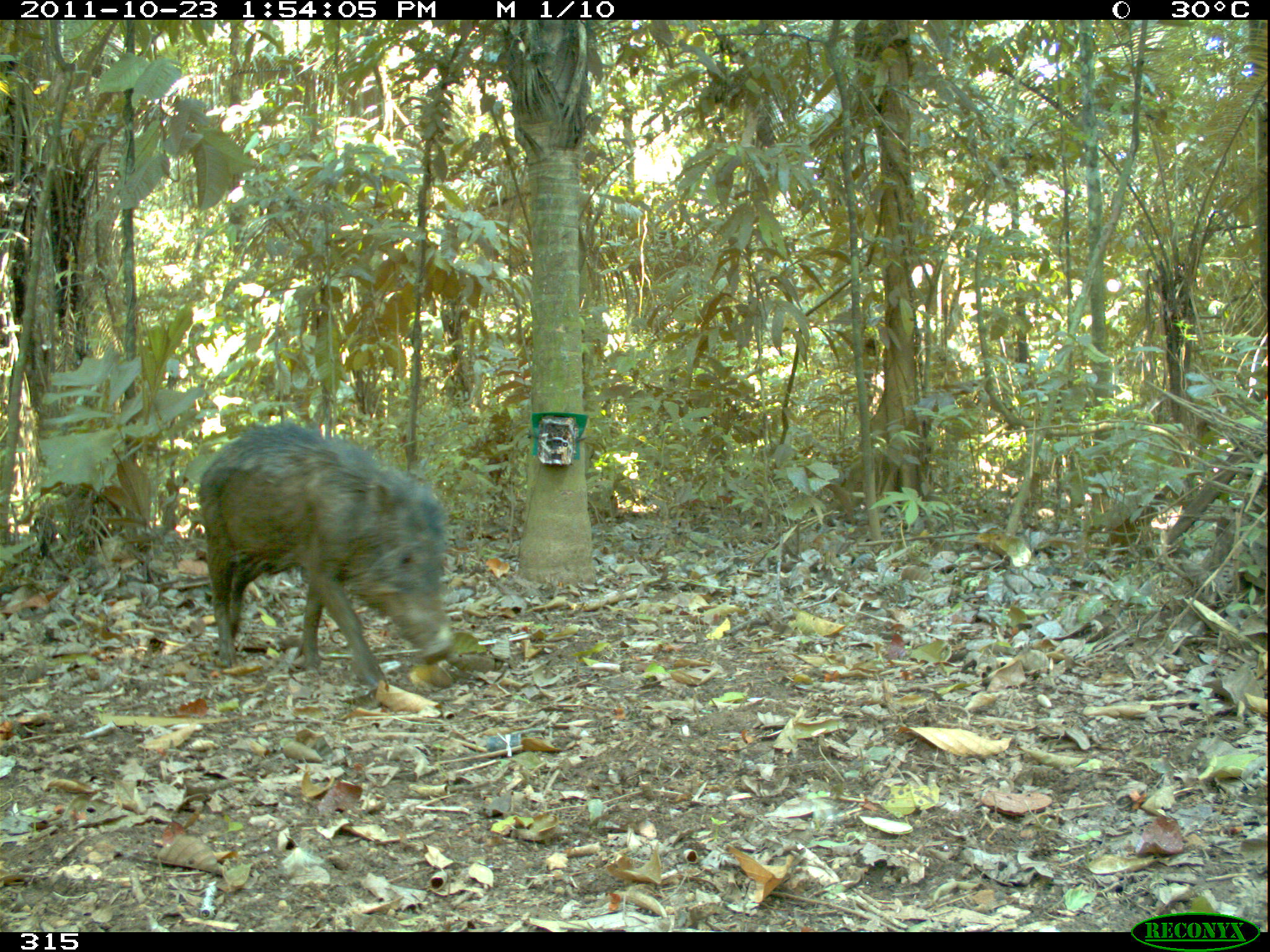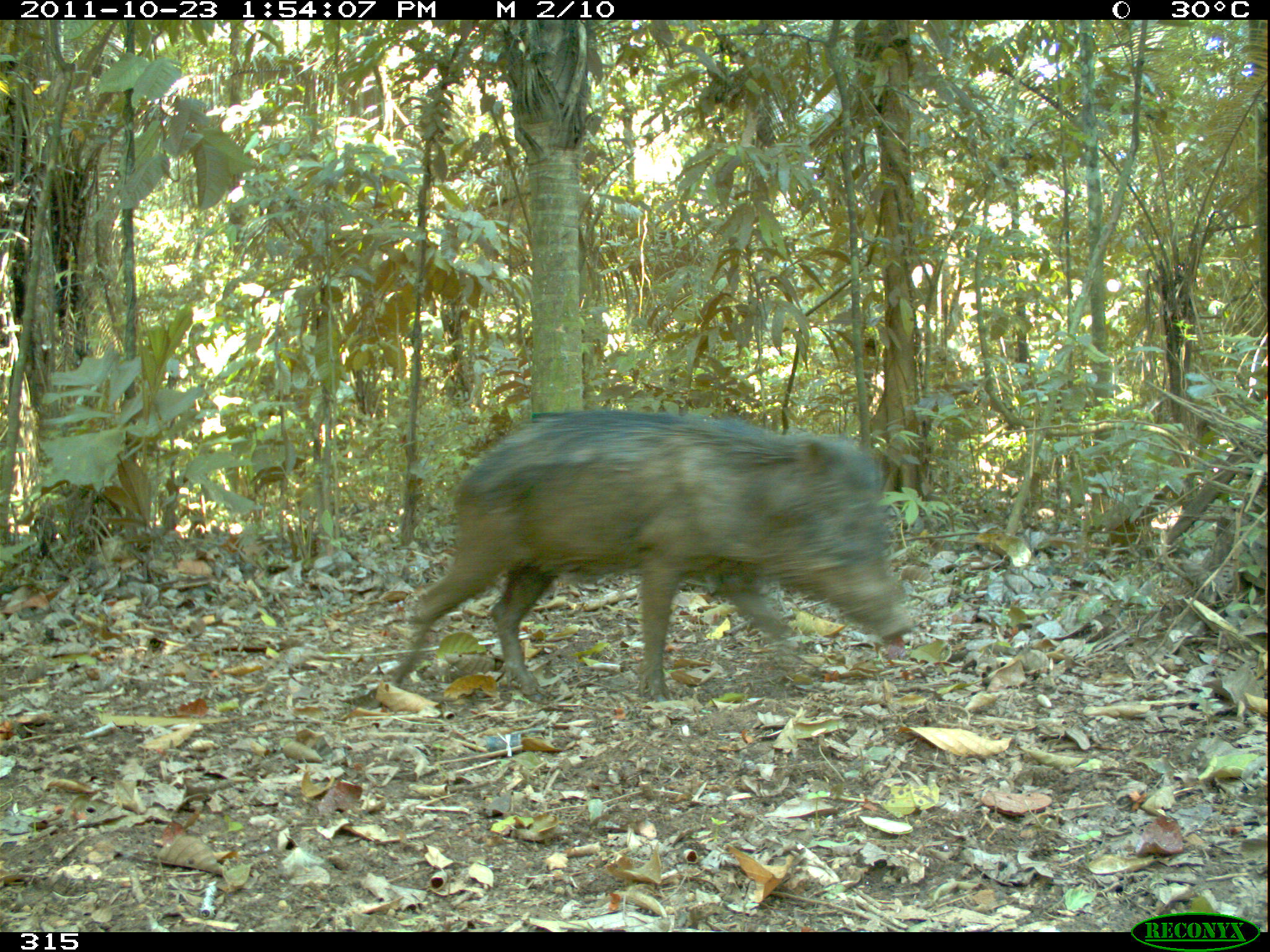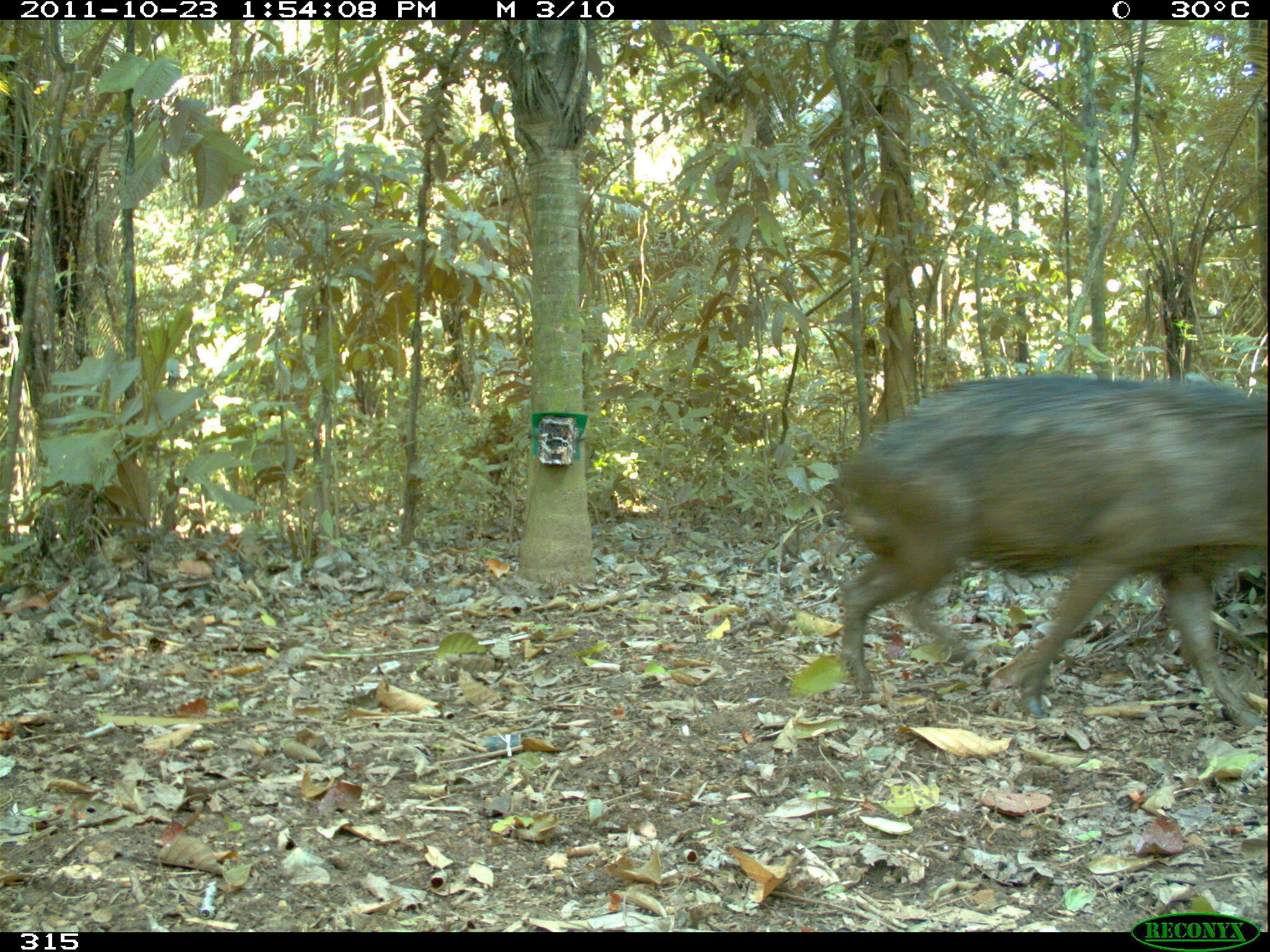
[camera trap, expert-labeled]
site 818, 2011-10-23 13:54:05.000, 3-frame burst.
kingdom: Animalia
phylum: Chordata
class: Mammalia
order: Artiodactyla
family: Tayassuidae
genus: Tayassu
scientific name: Tayassu pecari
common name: white-lipped peccary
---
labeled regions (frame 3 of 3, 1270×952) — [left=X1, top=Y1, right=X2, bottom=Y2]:
tayassu pecari: [left=835, top=375, right=1270, bottom=728]